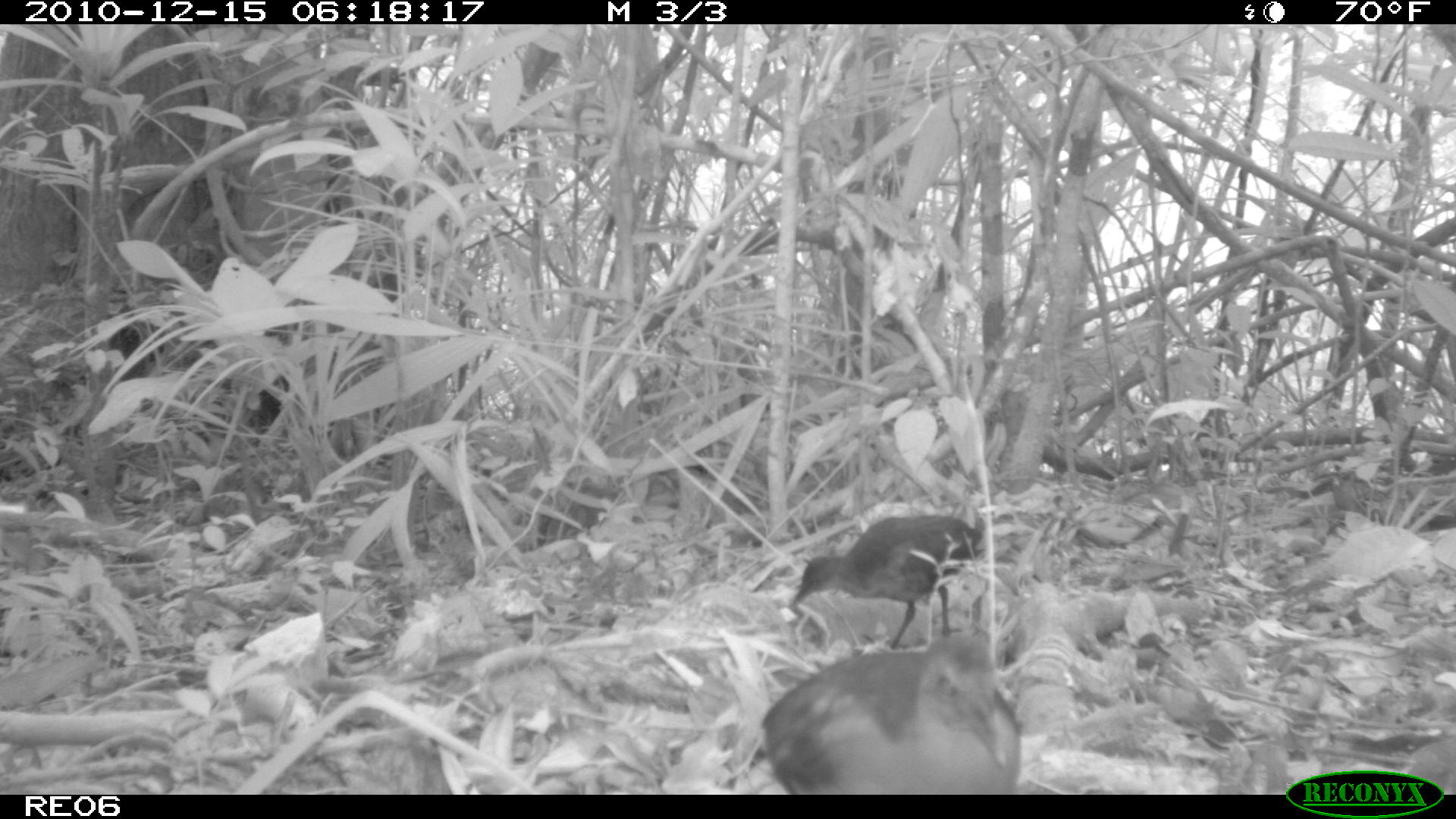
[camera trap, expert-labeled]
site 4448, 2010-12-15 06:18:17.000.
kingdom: Animalia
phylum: Chordata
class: Aves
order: Gruiformes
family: Sarothruridae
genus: Mentocrex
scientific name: Mentocrex kioloides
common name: madagascar wood rail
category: canirallus kioloides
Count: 1.